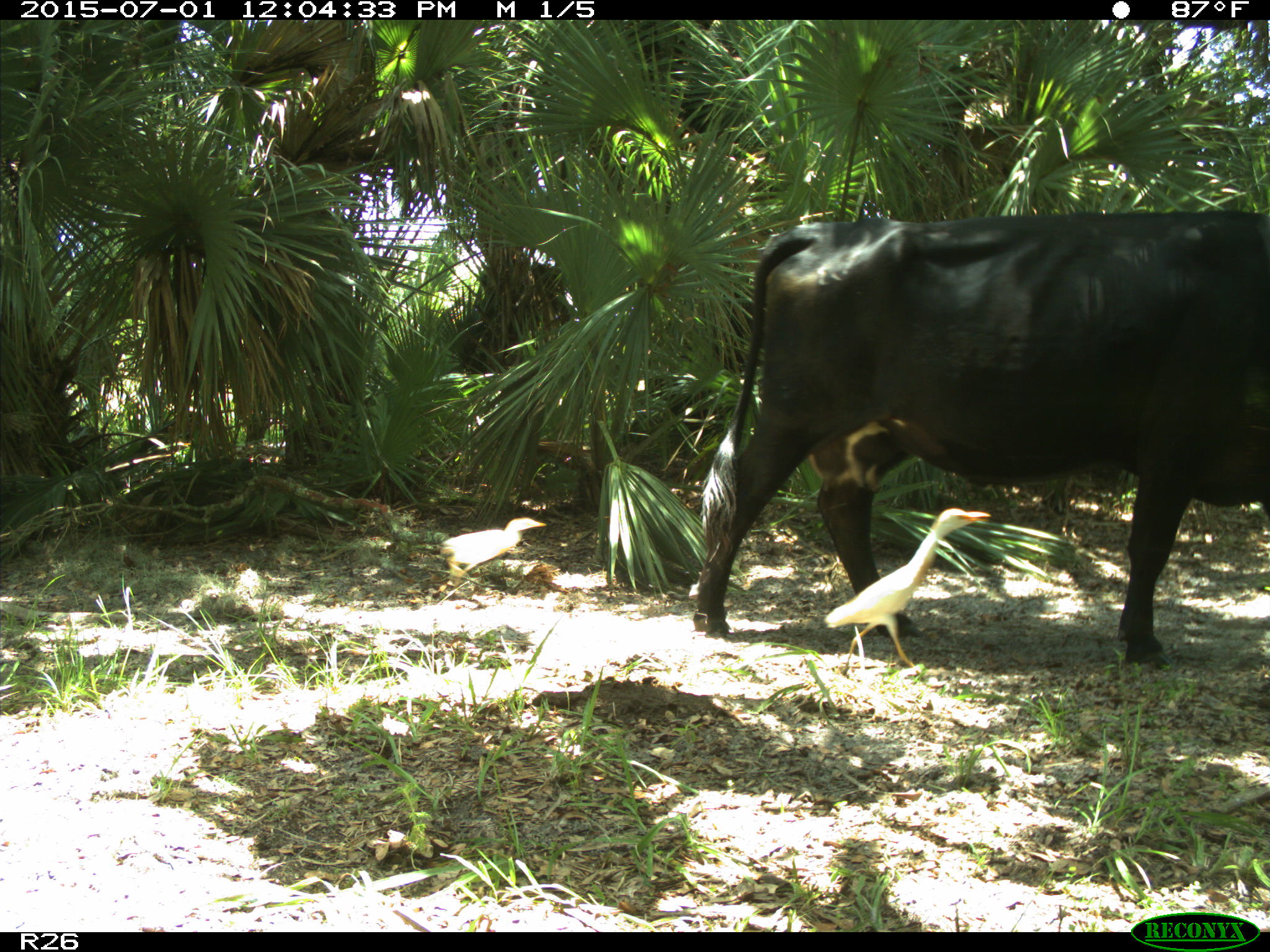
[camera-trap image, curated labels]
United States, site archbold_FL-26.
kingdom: Animalia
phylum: Chordata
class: Mammalia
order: Artiodactyla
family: Bovidae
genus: Bos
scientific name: Bos taurus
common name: domestic cow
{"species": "Bos taurus (domestic cow)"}